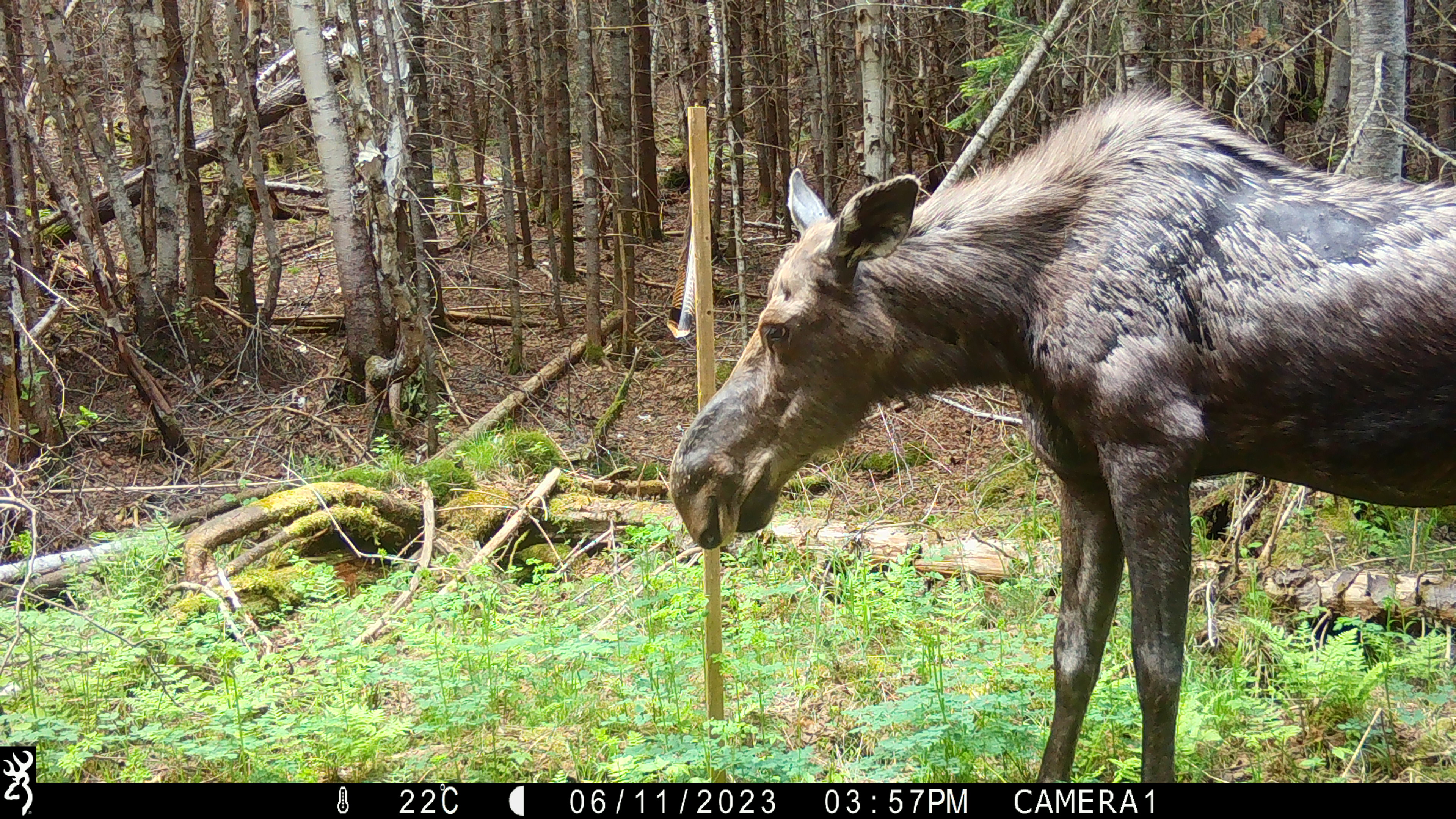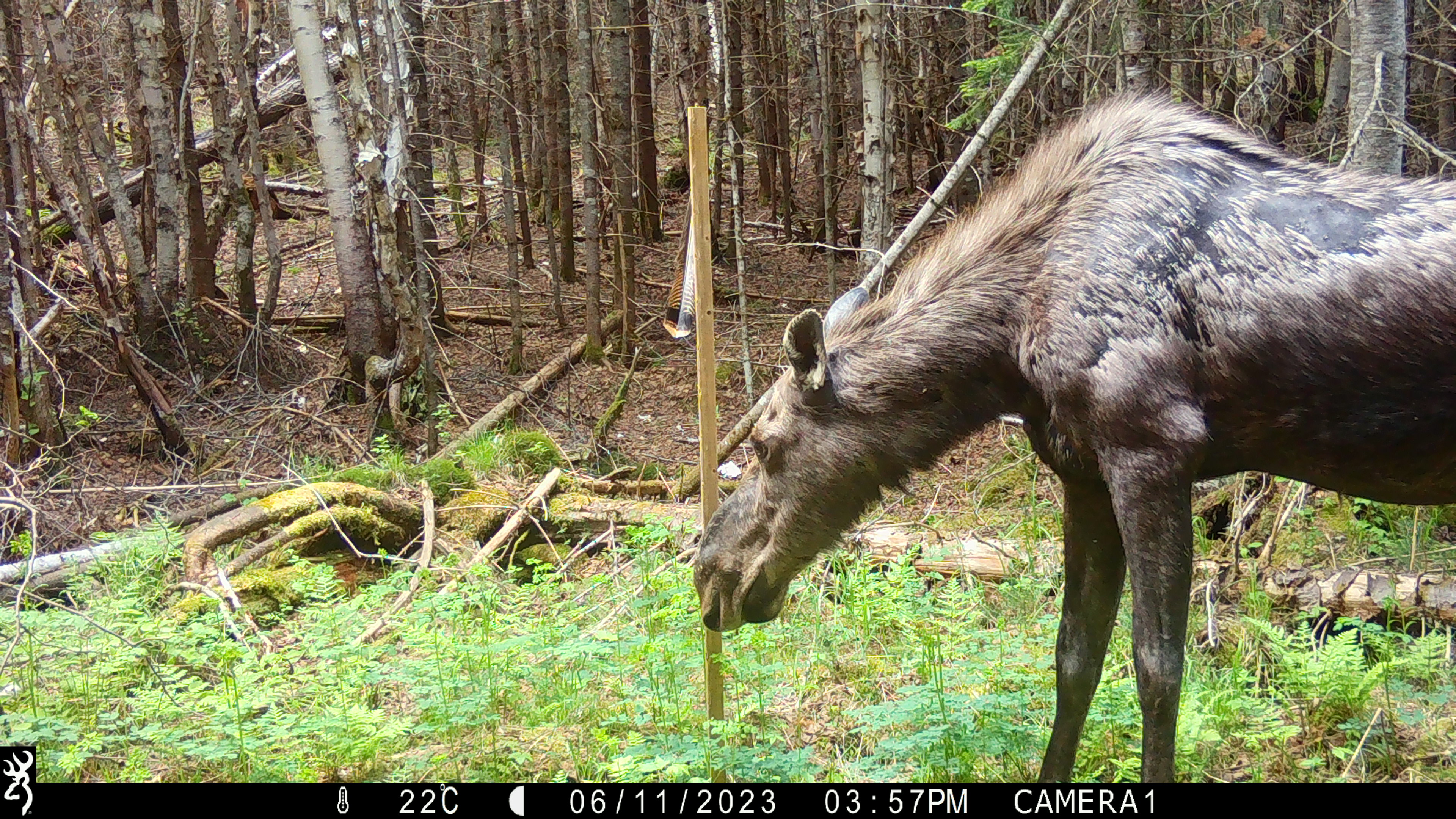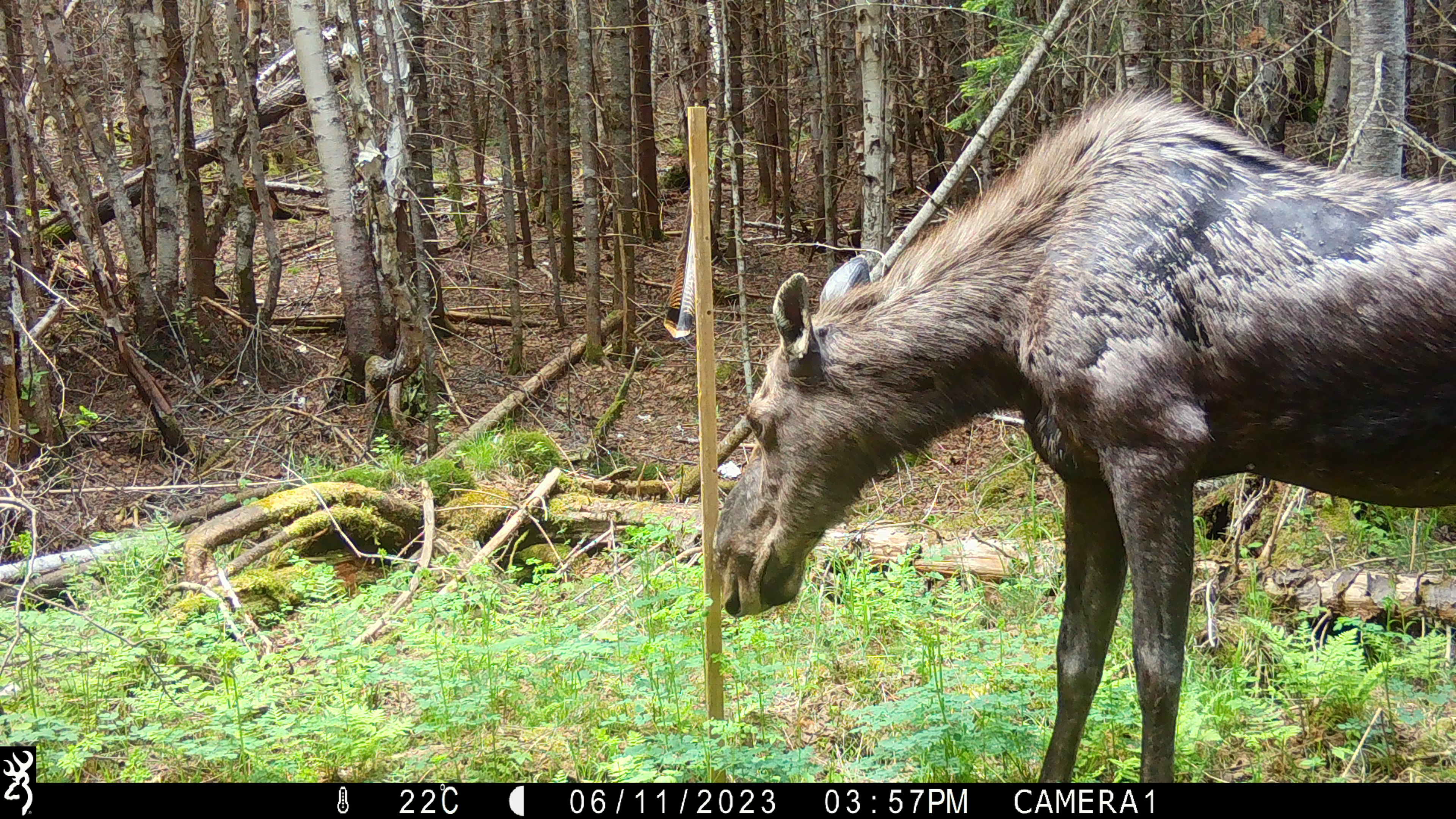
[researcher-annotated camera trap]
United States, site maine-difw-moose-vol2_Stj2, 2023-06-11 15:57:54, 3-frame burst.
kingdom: Animalia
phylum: Chordata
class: Mammalia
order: Artiodactyla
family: Cervidae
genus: Alces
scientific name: Alces alces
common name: moose